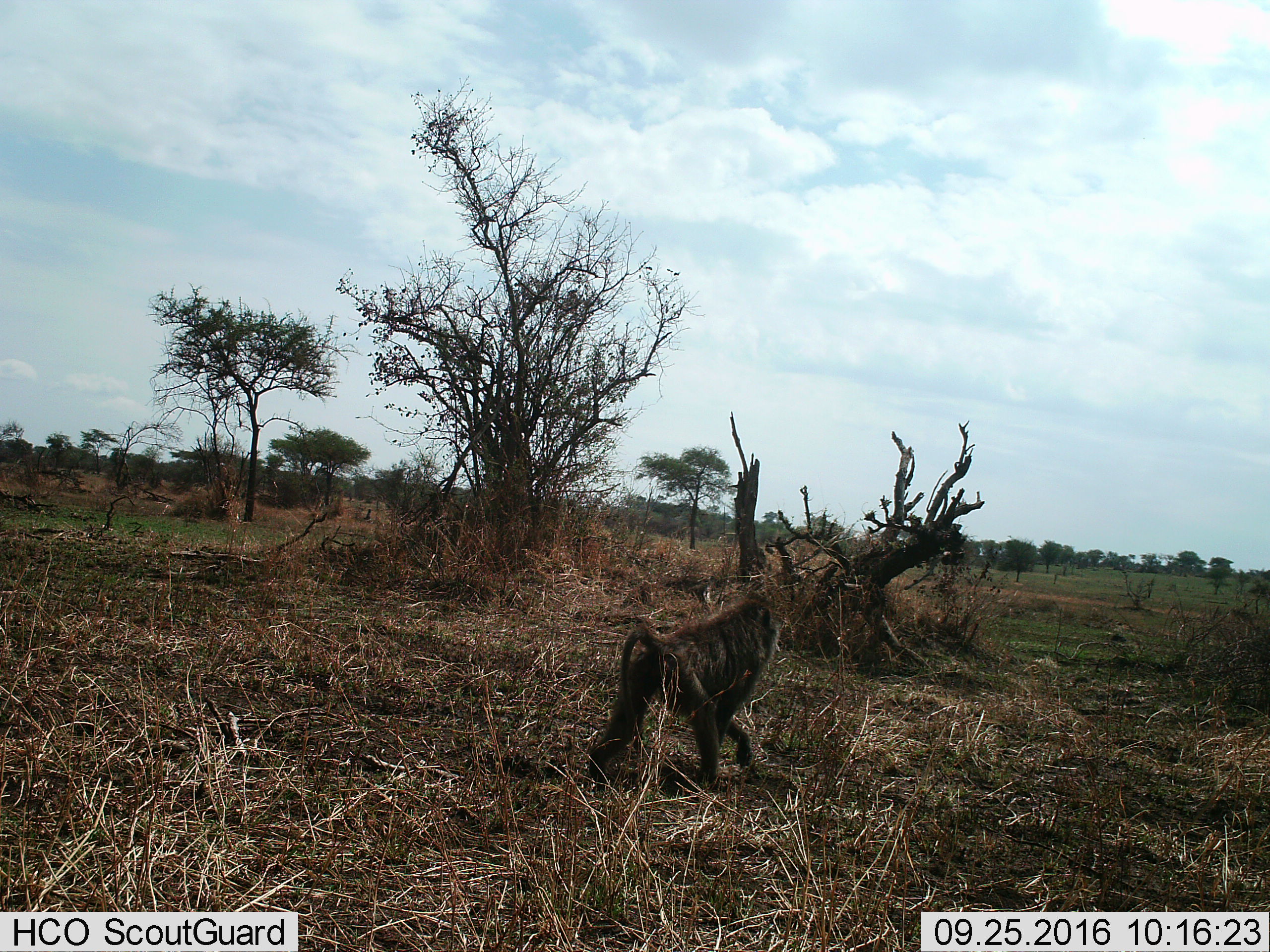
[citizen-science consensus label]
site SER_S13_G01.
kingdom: Animalia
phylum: Chordata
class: Mammalia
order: Primates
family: Cercopithecidae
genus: Papio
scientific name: Papio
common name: baboon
Baboon (Papio), count 1. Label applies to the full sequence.